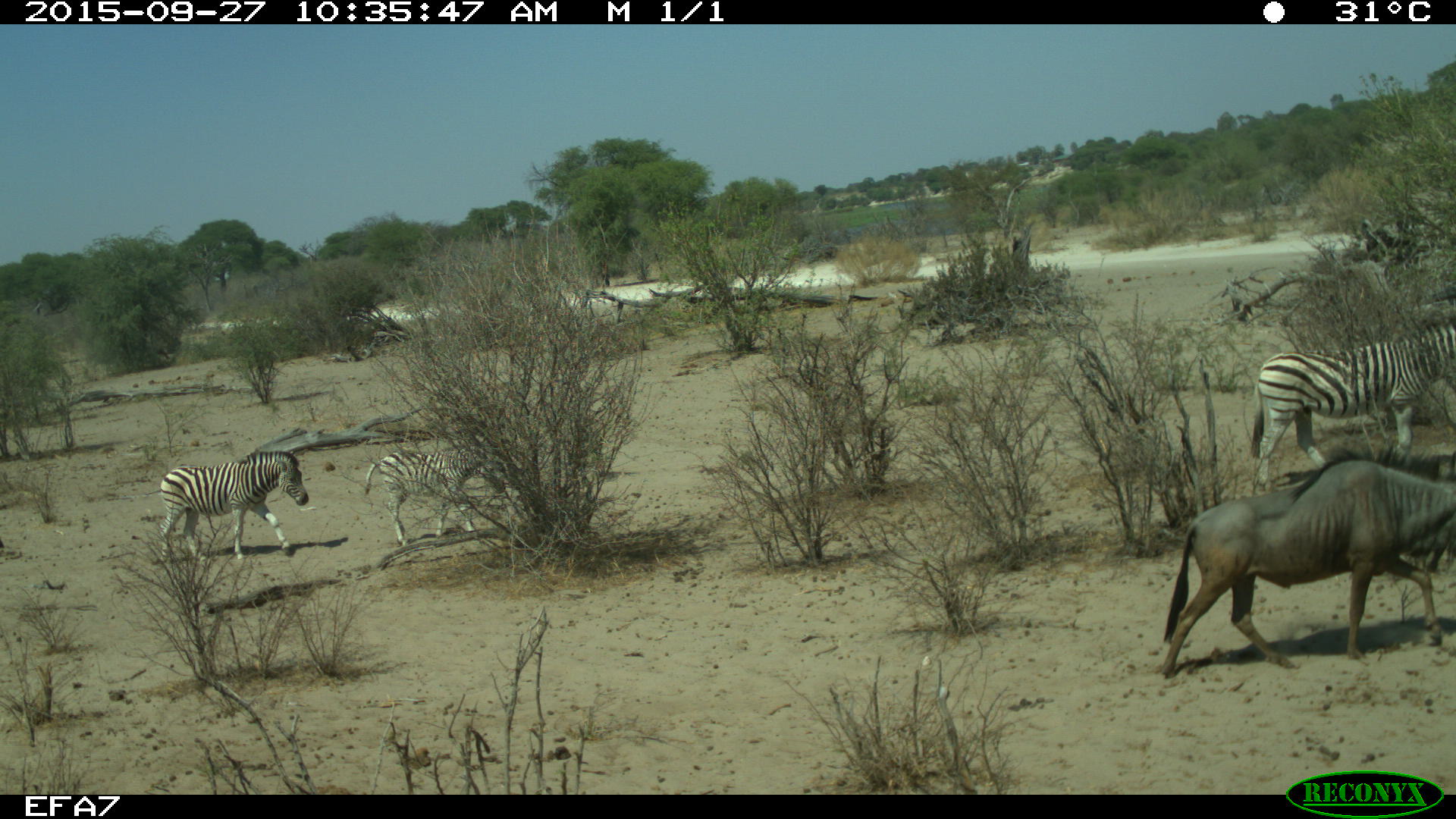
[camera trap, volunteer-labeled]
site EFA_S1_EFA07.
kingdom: Animalia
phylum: Chordata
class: Mammalia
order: Artiodactyla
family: Bovidae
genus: Connochaetes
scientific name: Connochaetes taurinus taurinus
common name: blue wildebeest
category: wildebeestblue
Wildebeestblue (blue wildebeest) (Connochaetes taurinus taurinus), count 1. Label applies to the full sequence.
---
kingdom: Animalia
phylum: Chordata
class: Mammalia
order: Perissodactyla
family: Equidae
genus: Equus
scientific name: Equus quagga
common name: plains zebra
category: zebraplains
Zebraplains (plains zebra) (Equus quagga), count 3. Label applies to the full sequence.